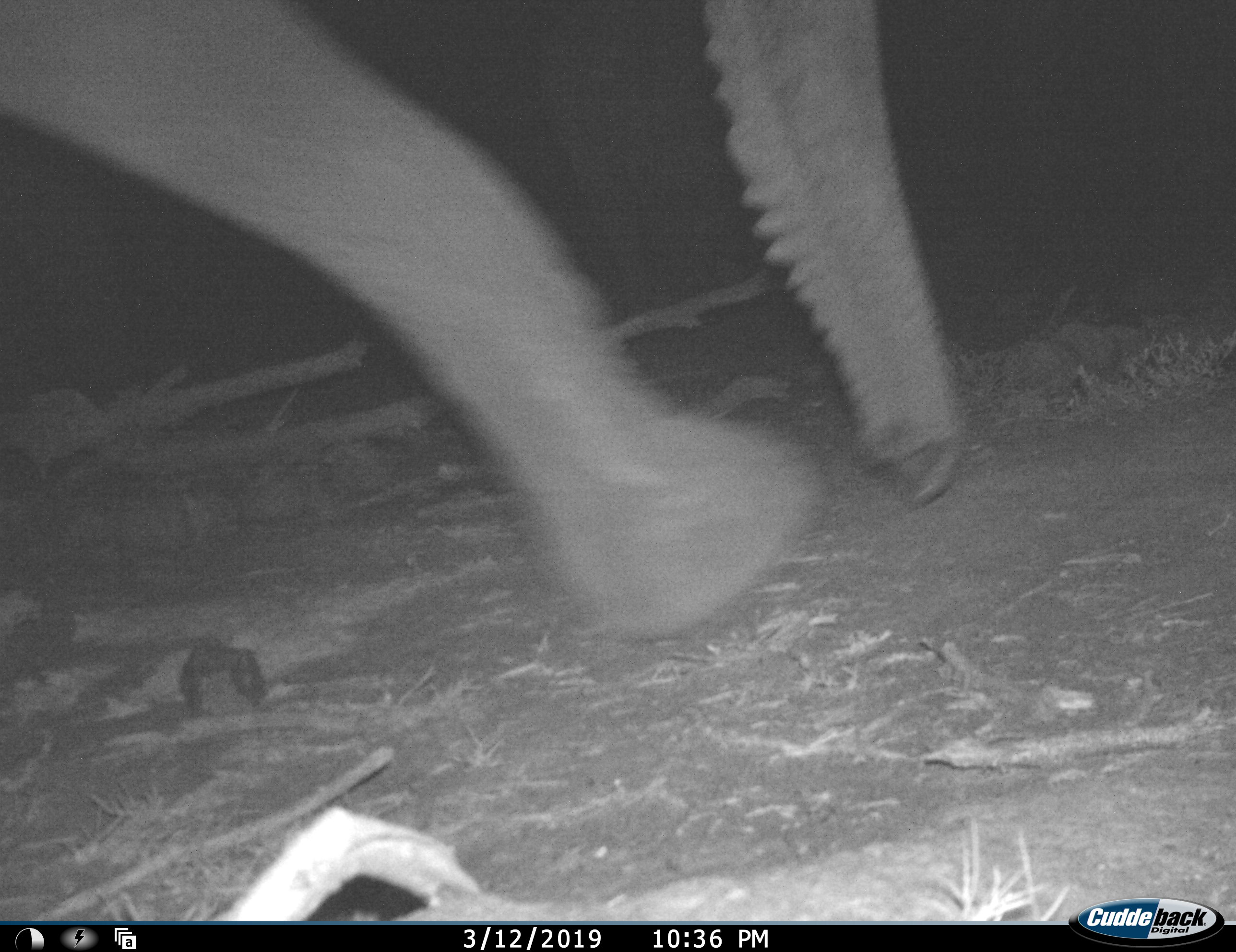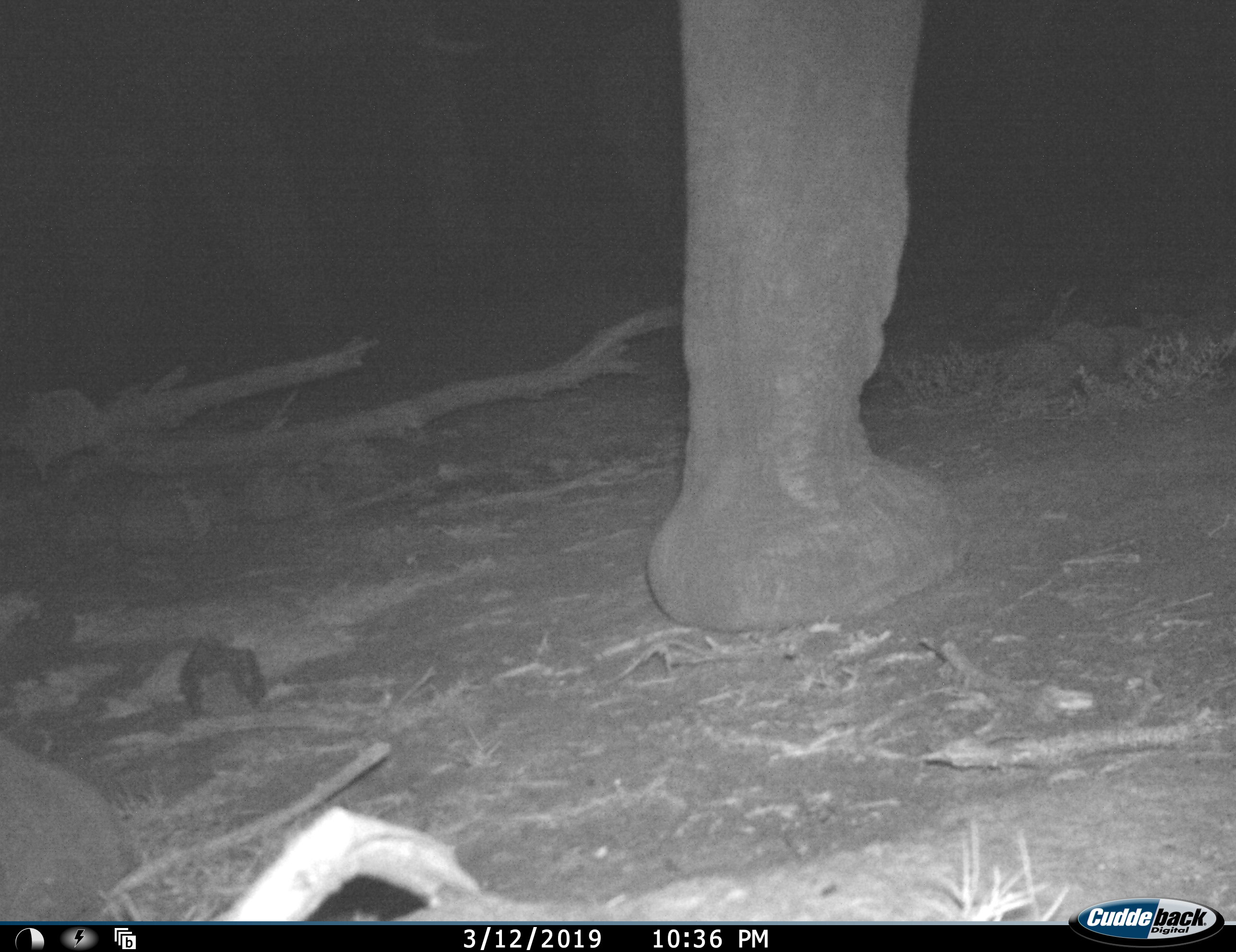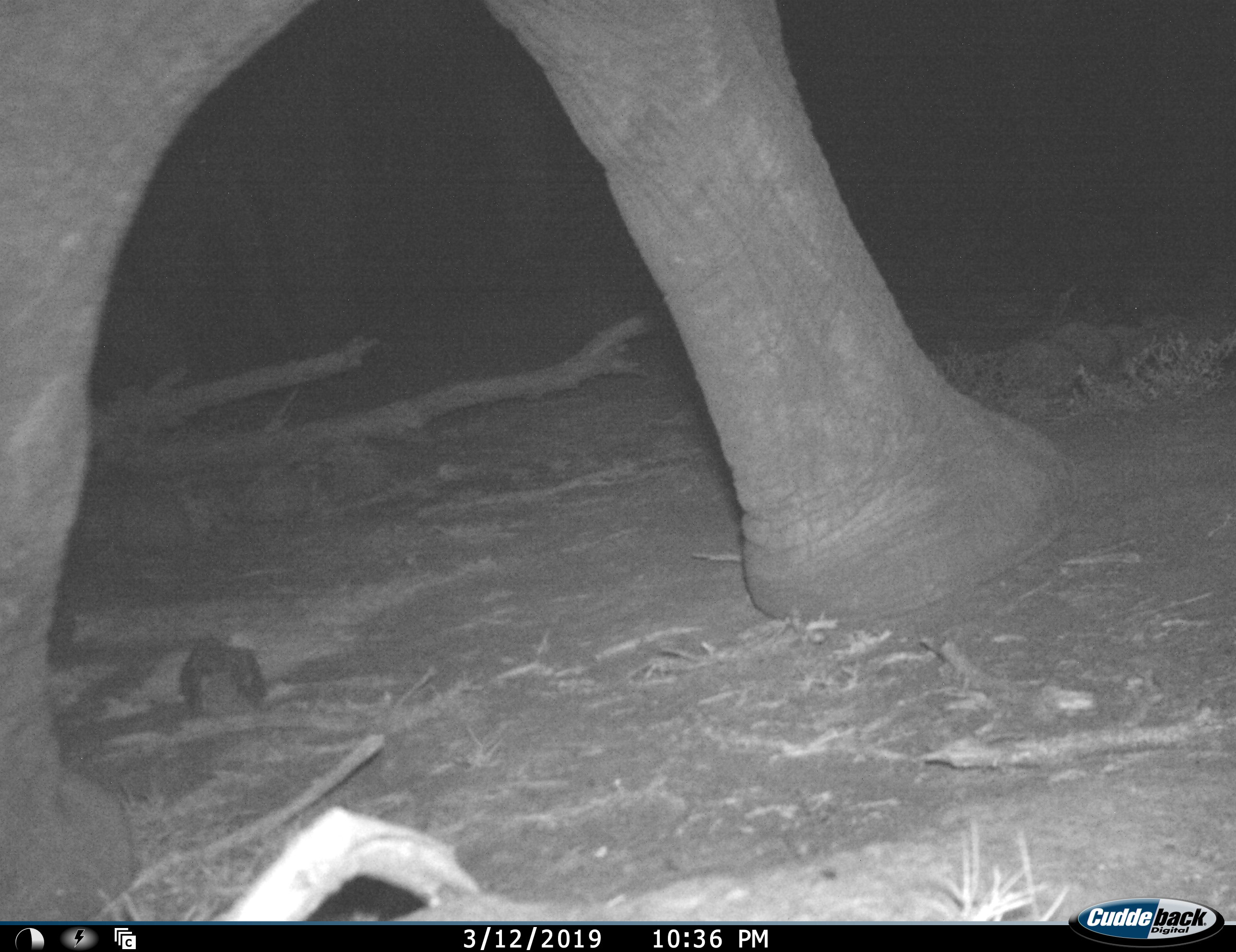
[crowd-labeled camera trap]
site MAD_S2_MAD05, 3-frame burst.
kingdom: Animalia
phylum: Chordata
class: Mammalia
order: Proboscidea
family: Elephantidae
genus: Loxodonta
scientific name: Loxodonta africana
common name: african bush elephant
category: elephant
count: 1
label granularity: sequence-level